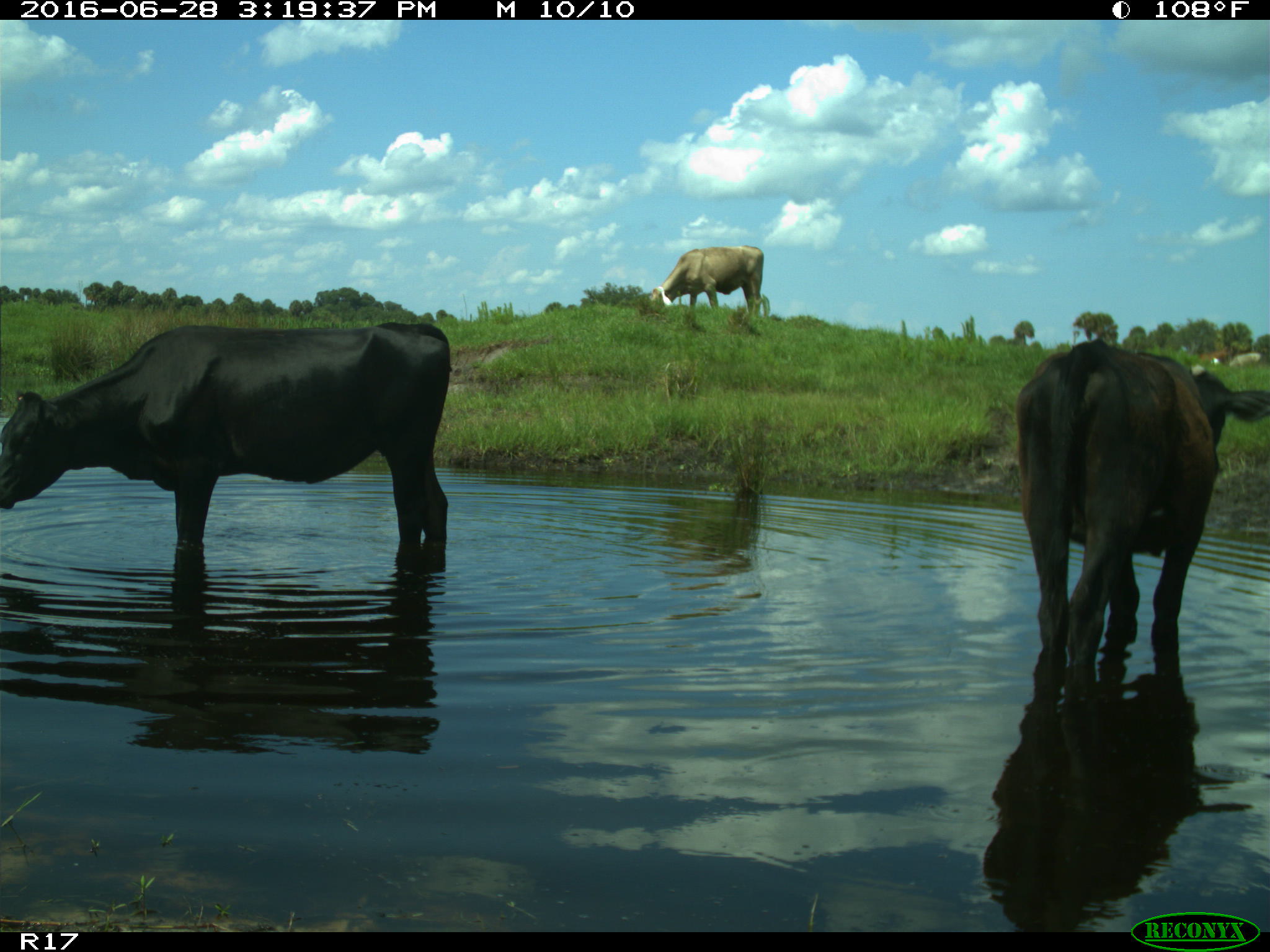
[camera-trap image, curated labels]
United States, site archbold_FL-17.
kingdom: Animalia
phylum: Chordata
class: Mammalia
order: Artiodactyla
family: Bovidae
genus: Bos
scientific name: Bos taurus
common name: domestic cow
Bos taurus (domestic cow).